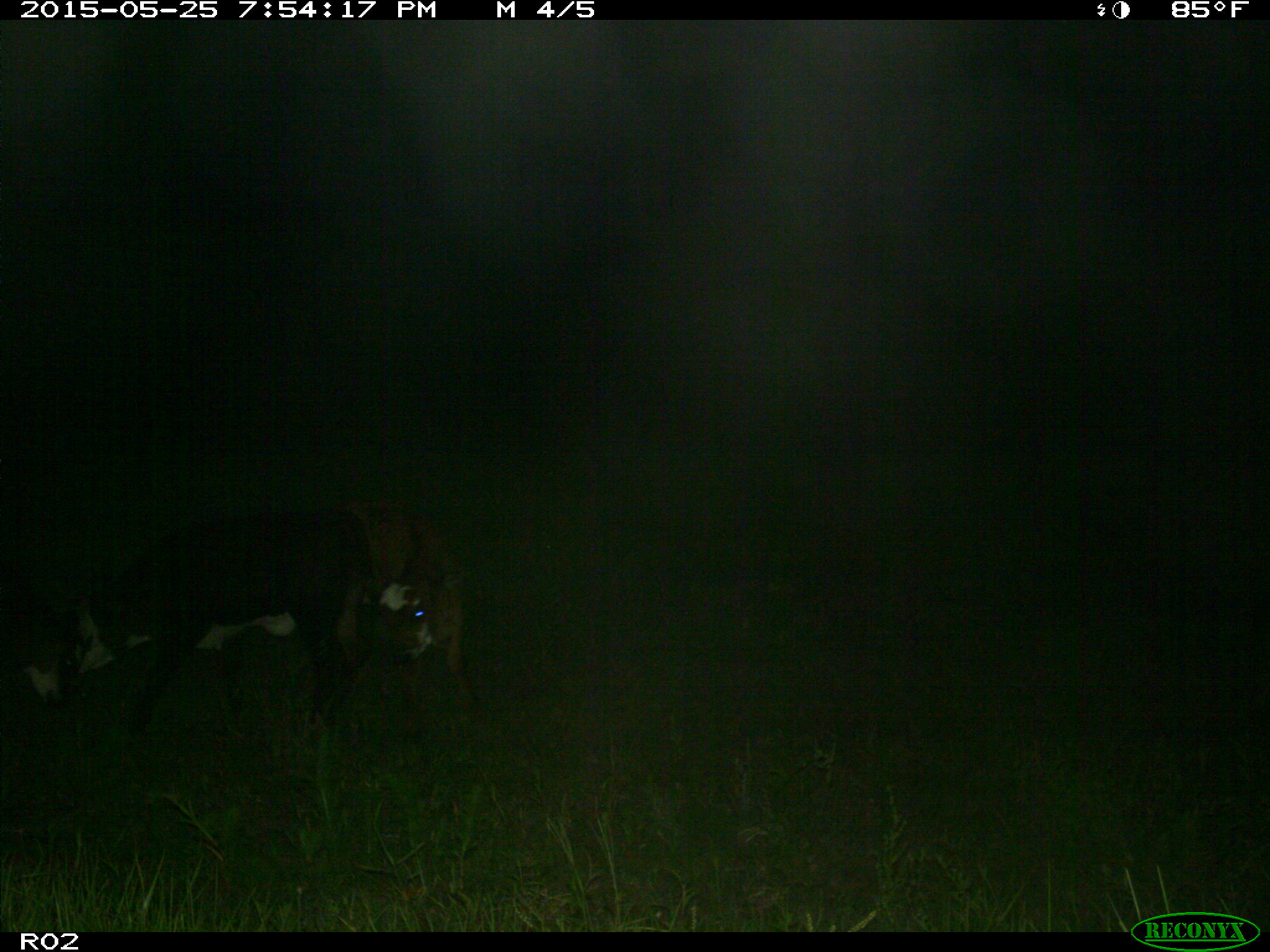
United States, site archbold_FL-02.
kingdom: Animalia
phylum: Chordata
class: Mammalia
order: Artiodactyla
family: Bovidae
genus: Bos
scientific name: Bos taurus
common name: domestic cow